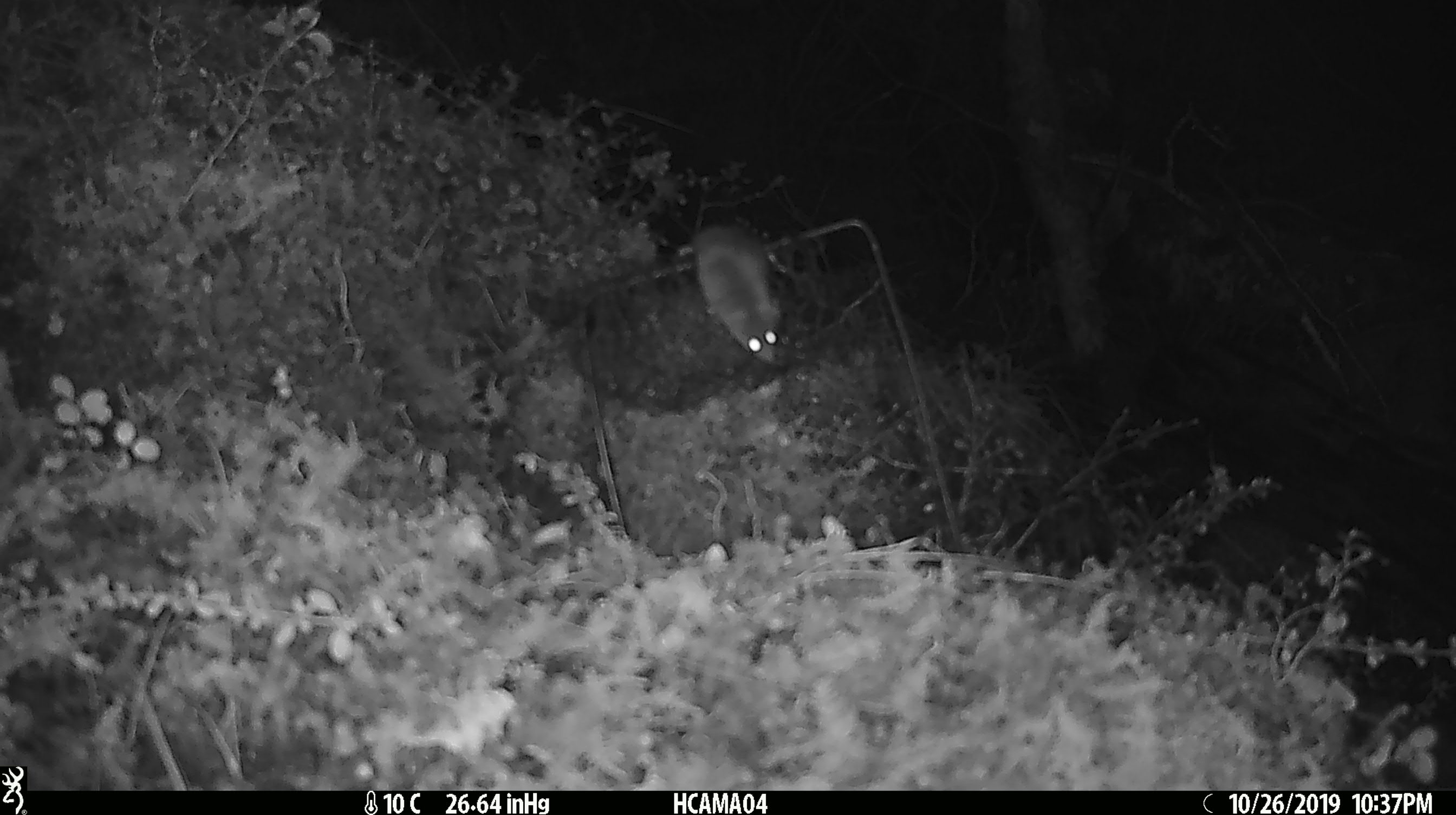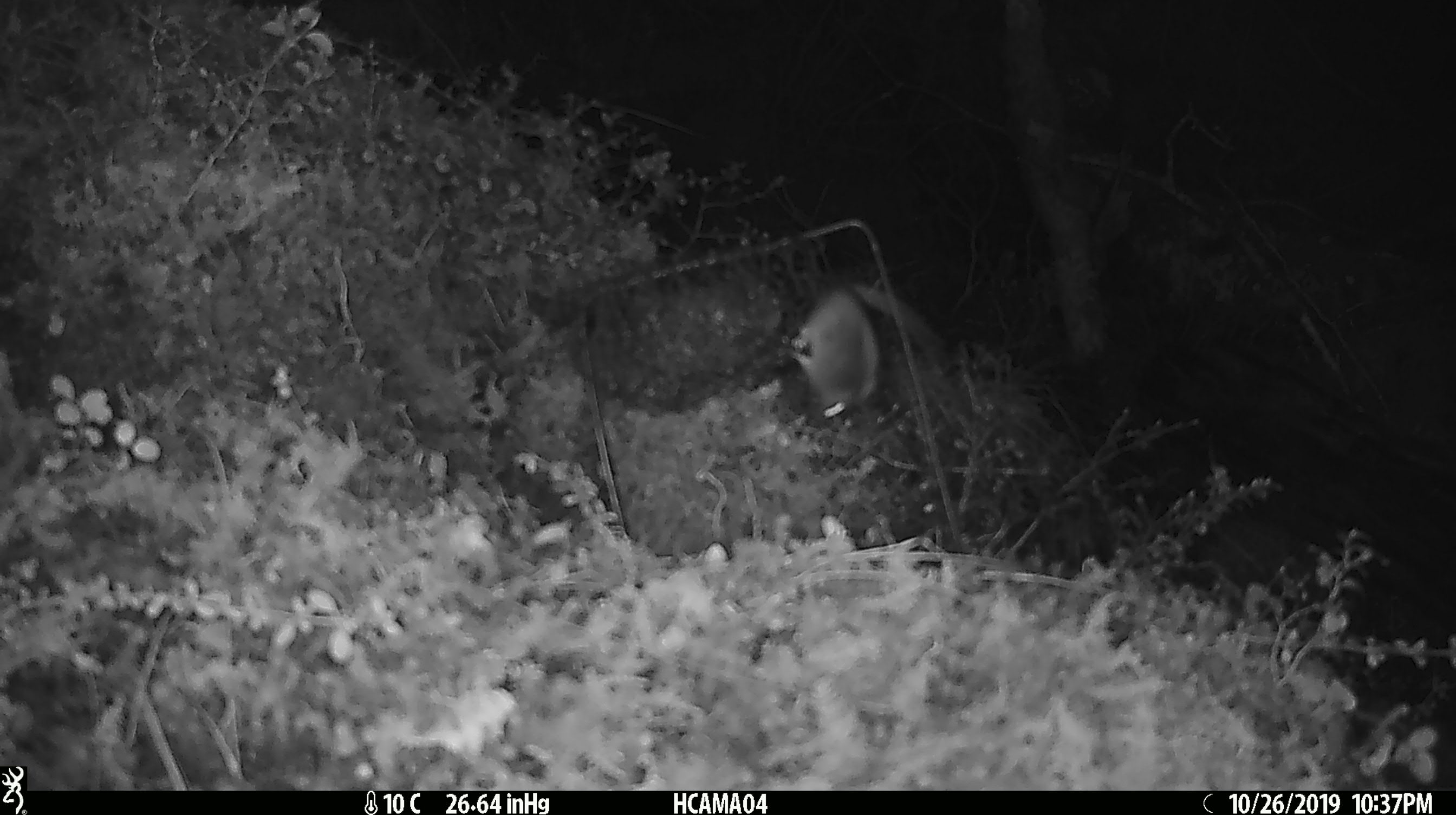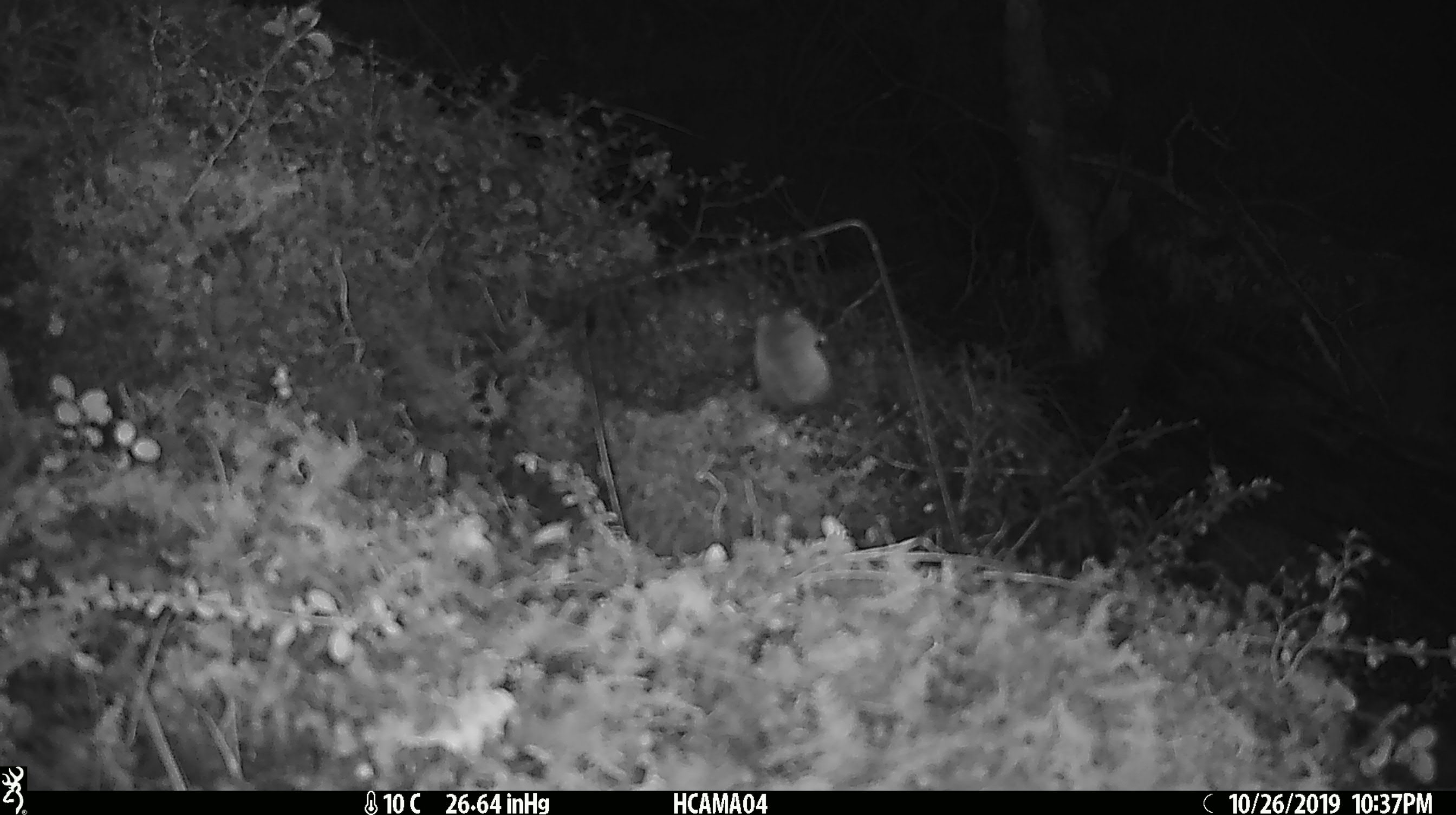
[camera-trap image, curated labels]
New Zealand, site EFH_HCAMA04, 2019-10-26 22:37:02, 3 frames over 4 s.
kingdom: Animalia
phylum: Chordata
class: Mammalia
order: Rodentia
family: Muridae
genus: Mus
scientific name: Mus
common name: mouse